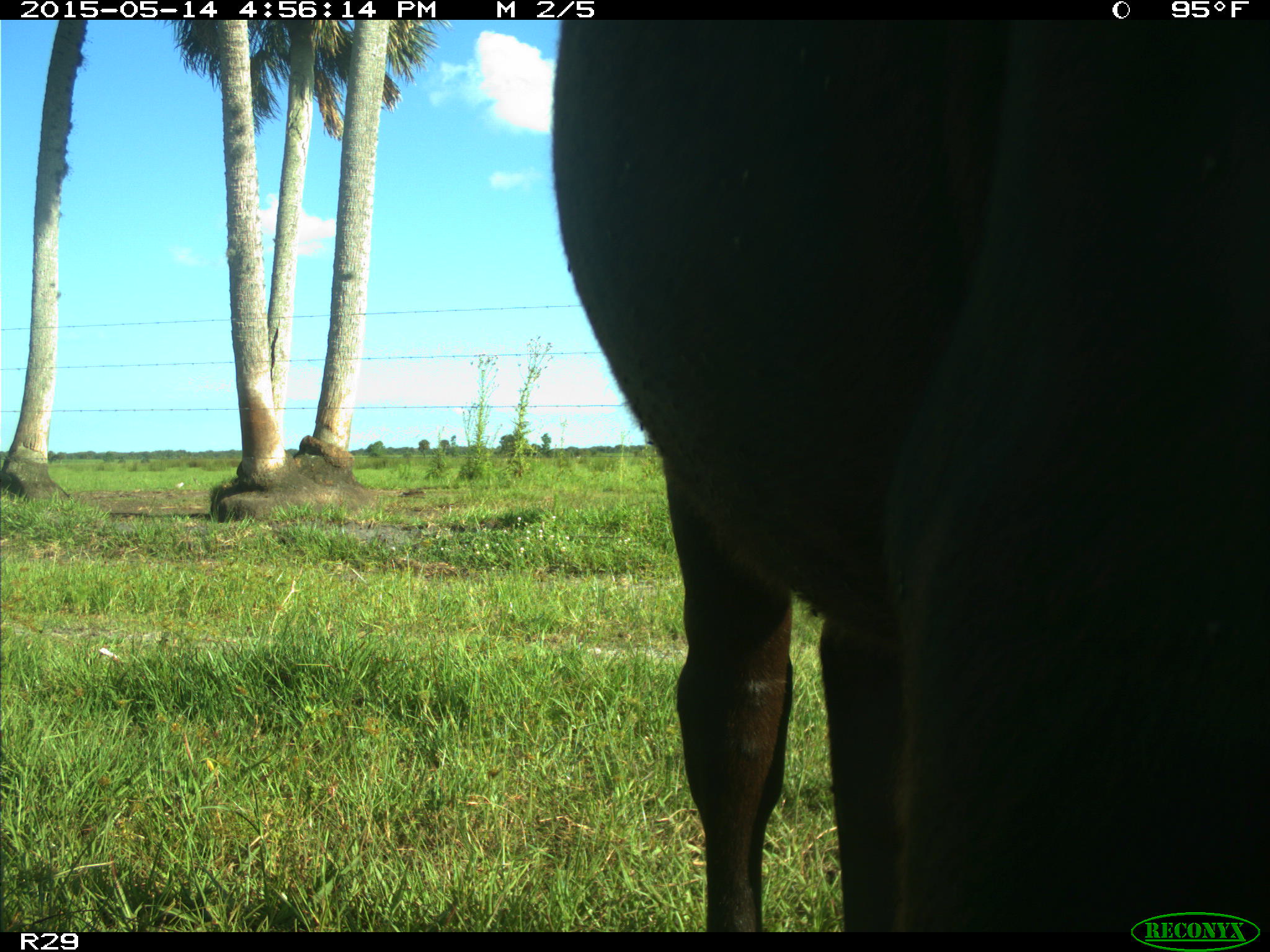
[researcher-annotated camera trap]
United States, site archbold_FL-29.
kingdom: Animalia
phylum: Chordata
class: Mammalia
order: Artiodactyla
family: Bovidae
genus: Bos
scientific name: Bos taurus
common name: domestic cow